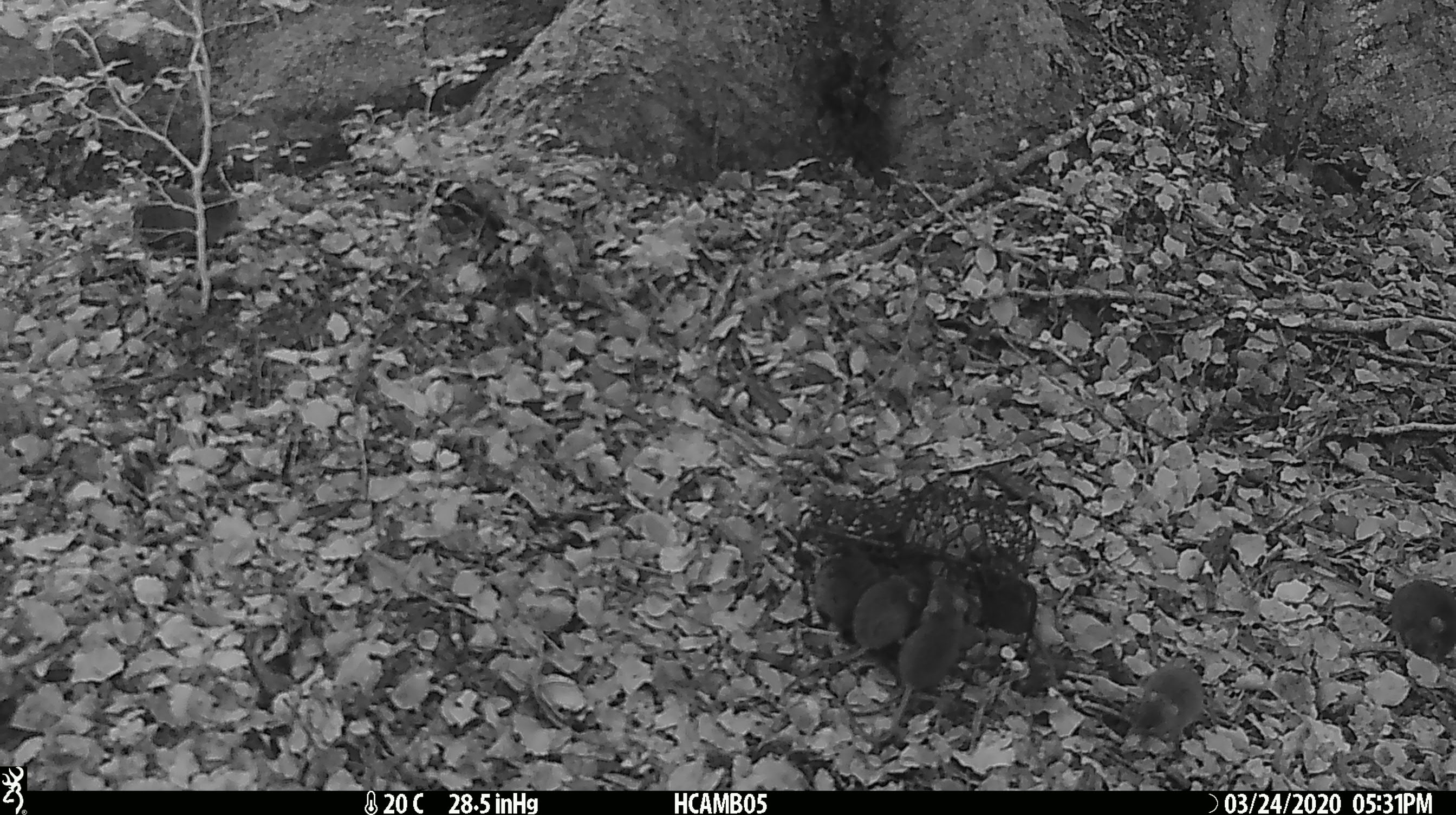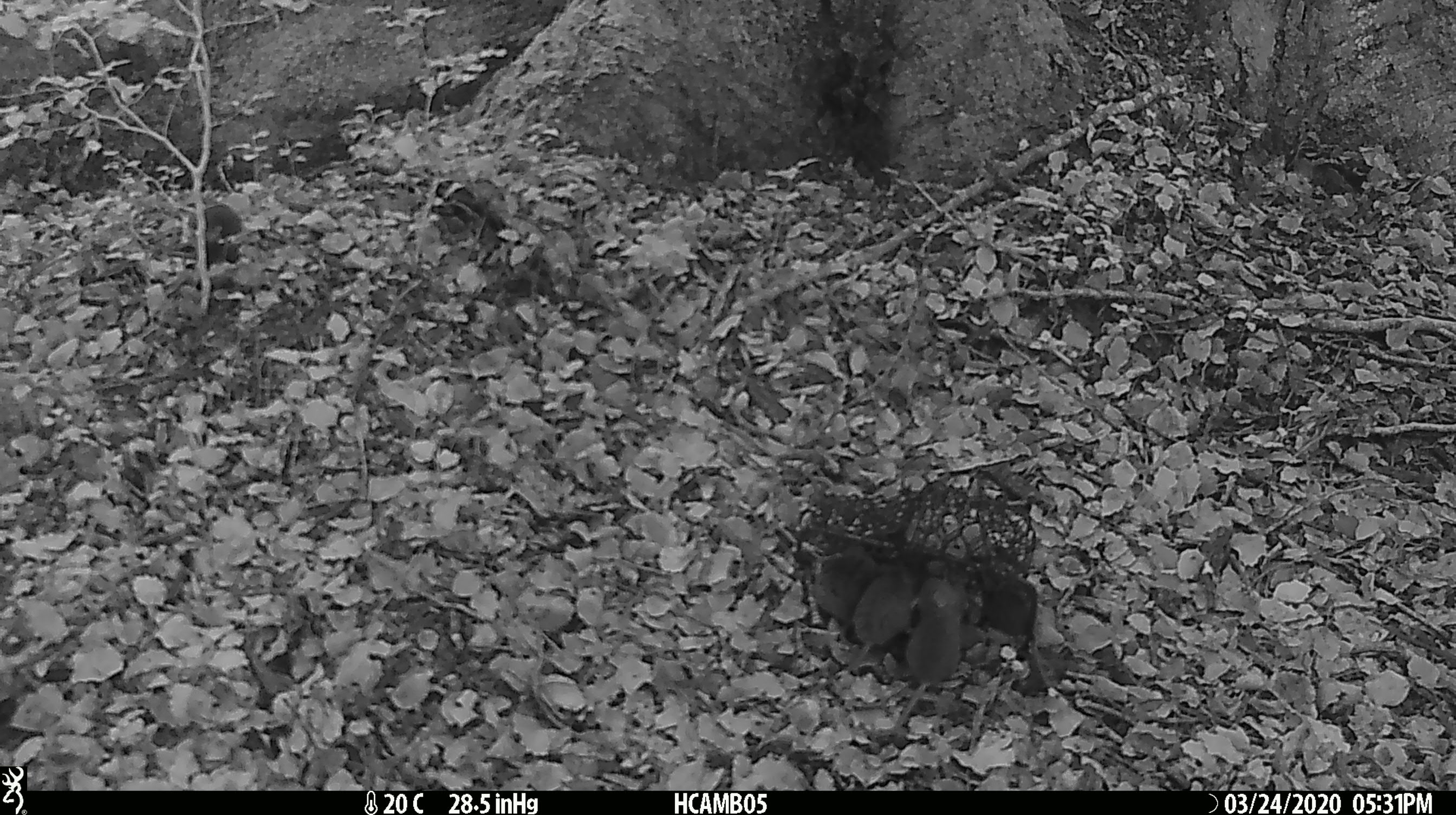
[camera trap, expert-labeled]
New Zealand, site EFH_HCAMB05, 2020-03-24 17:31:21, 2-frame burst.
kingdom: Animalia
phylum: Chordata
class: Mammalia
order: Rodentia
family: Muridae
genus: Mus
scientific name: Mus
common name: mouse